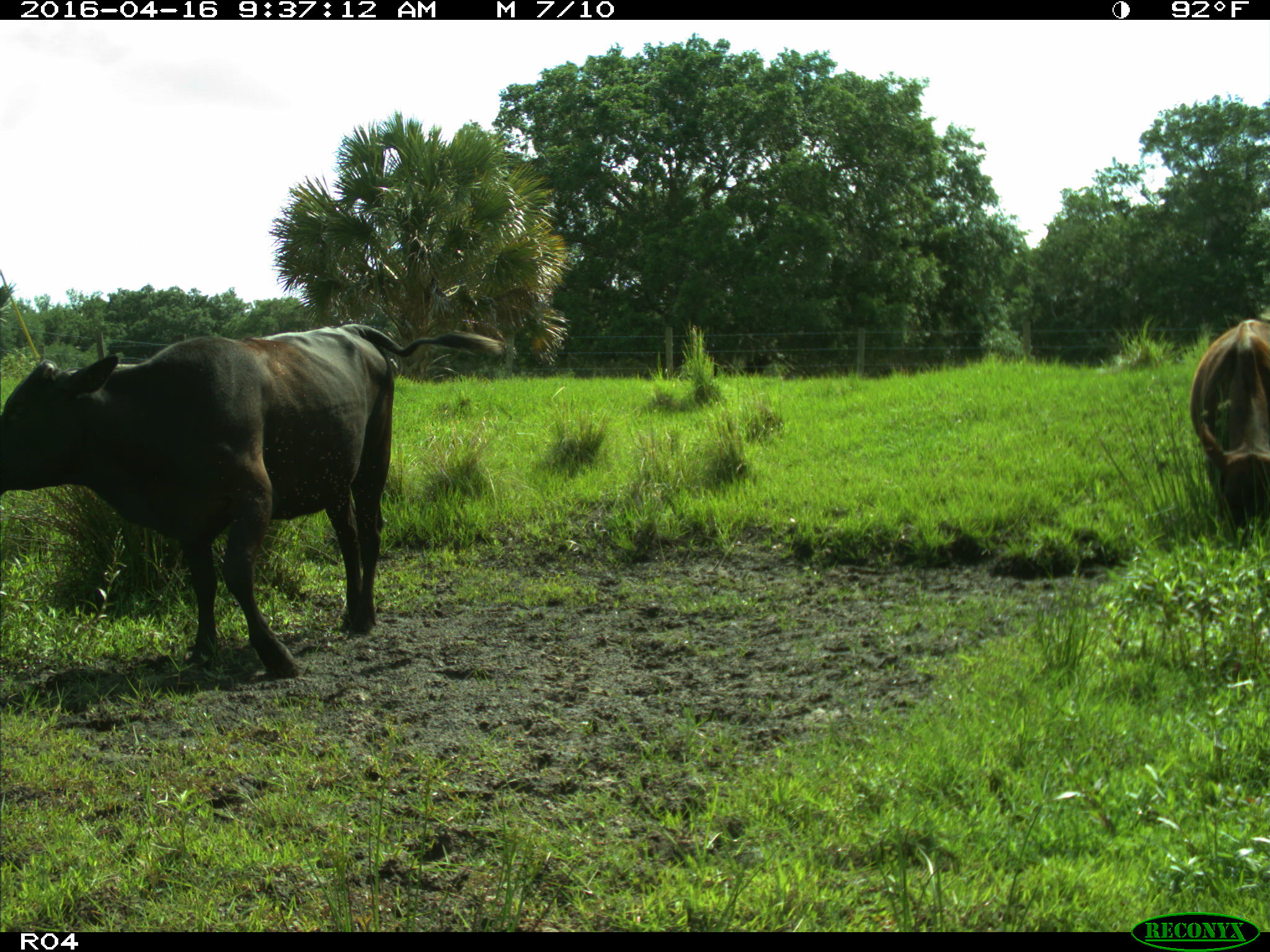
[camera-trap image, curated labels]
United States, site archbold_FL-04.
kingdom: Animalia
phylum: Chordata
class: Mammalia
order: Artiodactyla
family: Bovidae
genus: Bos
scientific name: Bos taurus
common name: domestic cow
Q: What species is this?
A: Bos taurus (domestic cow).